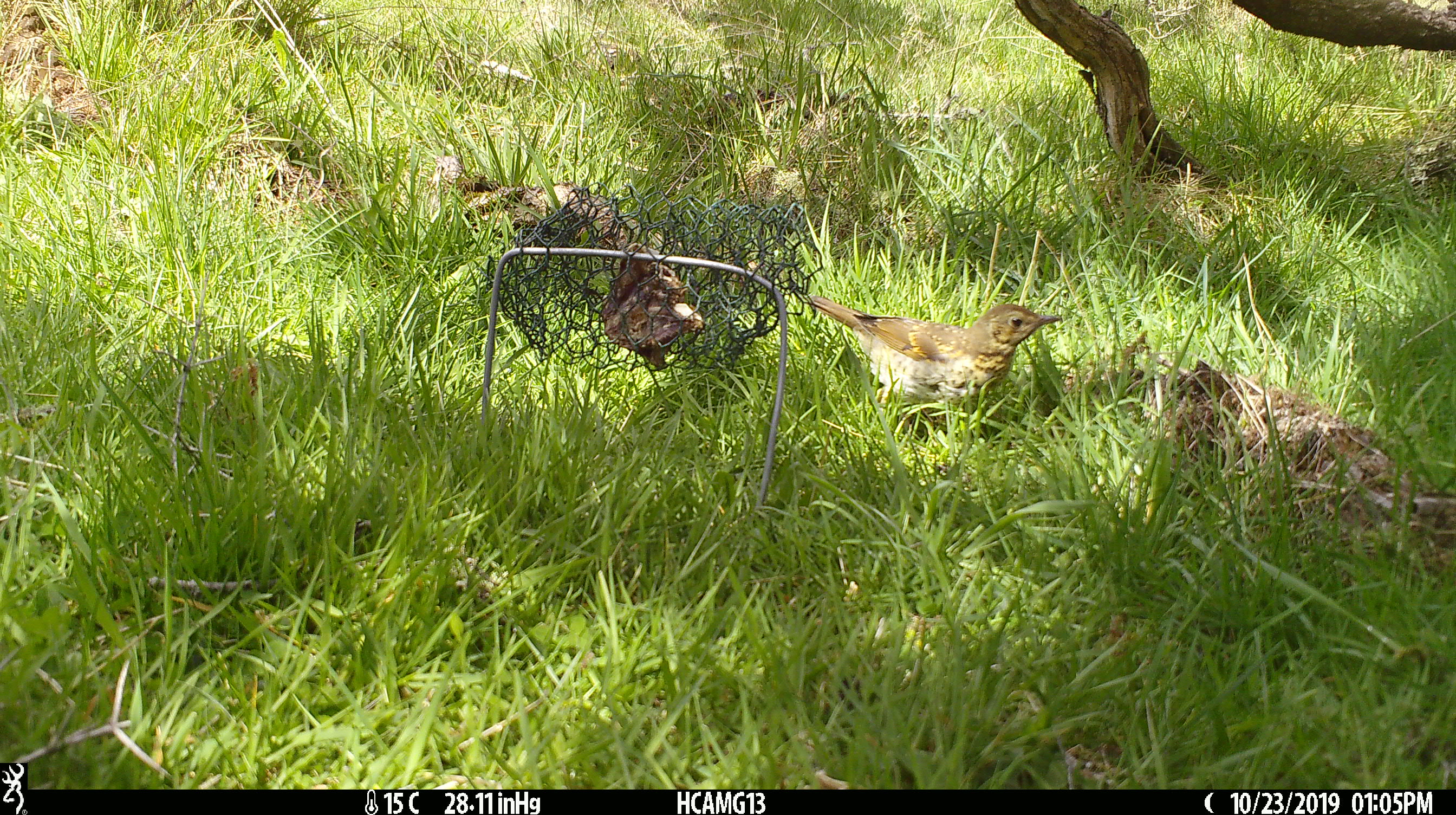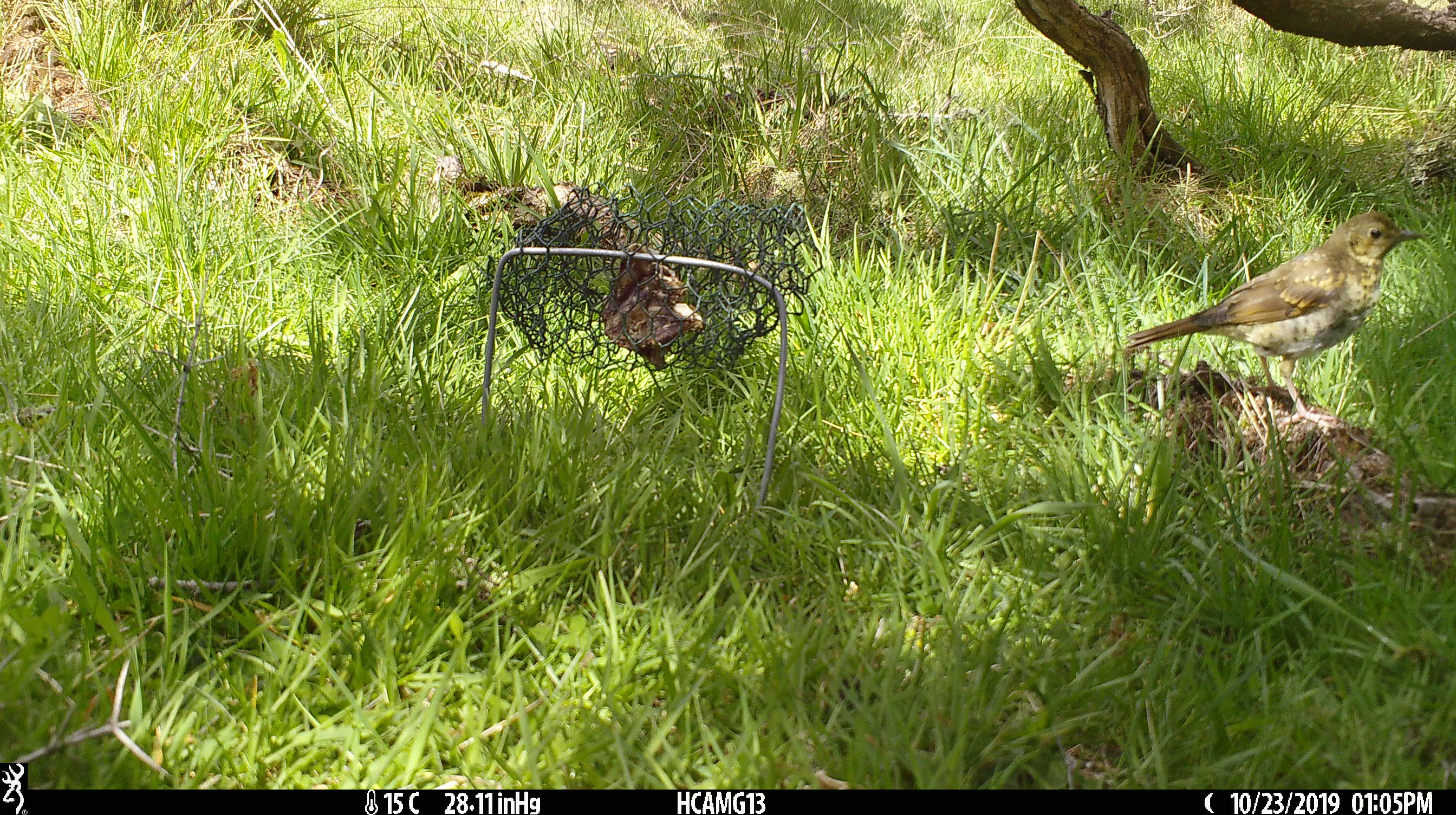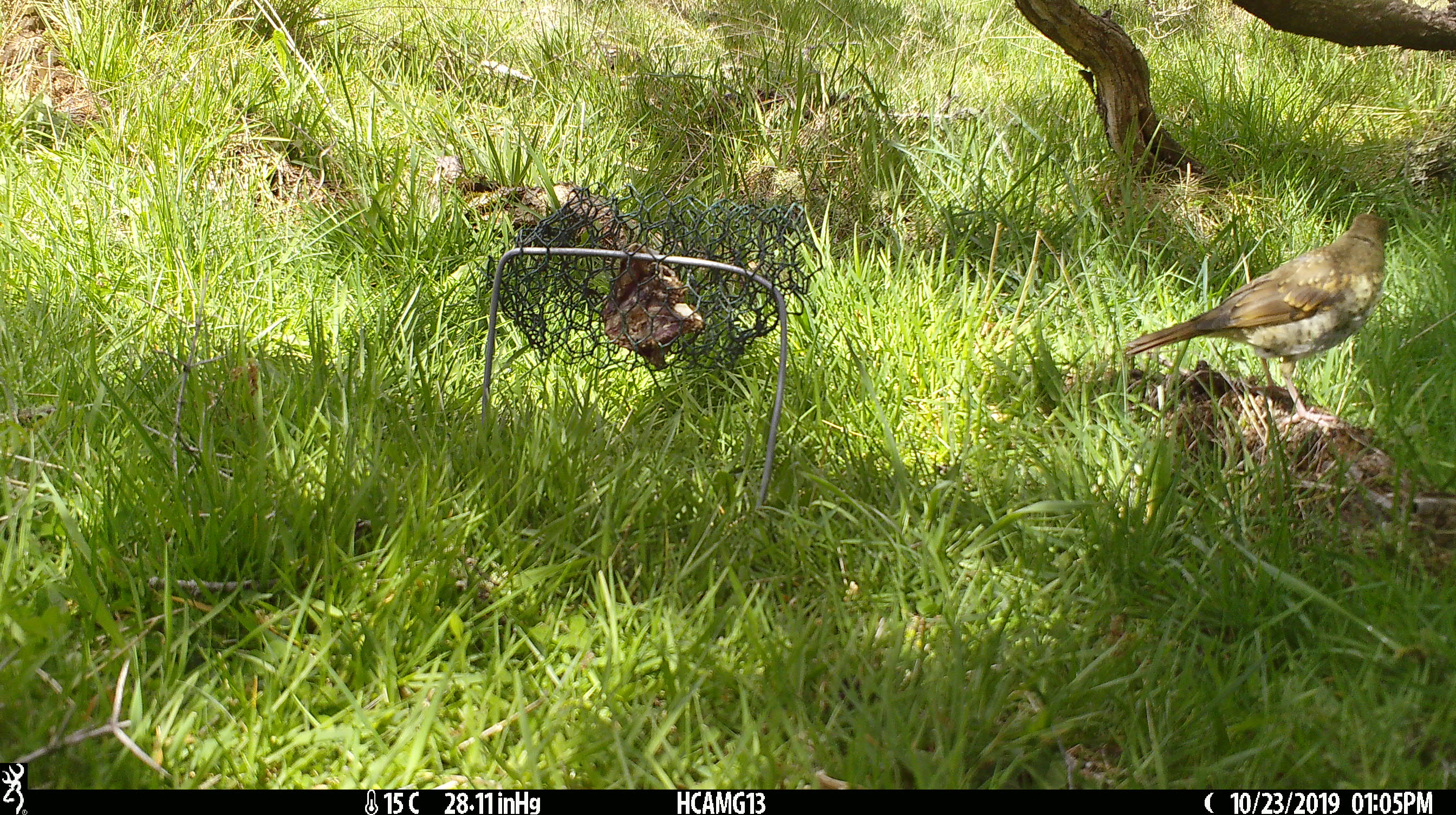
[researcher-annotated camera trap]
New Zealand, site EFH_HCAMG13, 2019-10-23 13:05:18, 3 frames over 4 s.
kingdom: Animalia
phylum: Chordata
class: Aves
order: Passeriformes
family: Turdidae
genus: Turdus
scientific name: Turdus philomelos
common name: song thrush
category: thrush